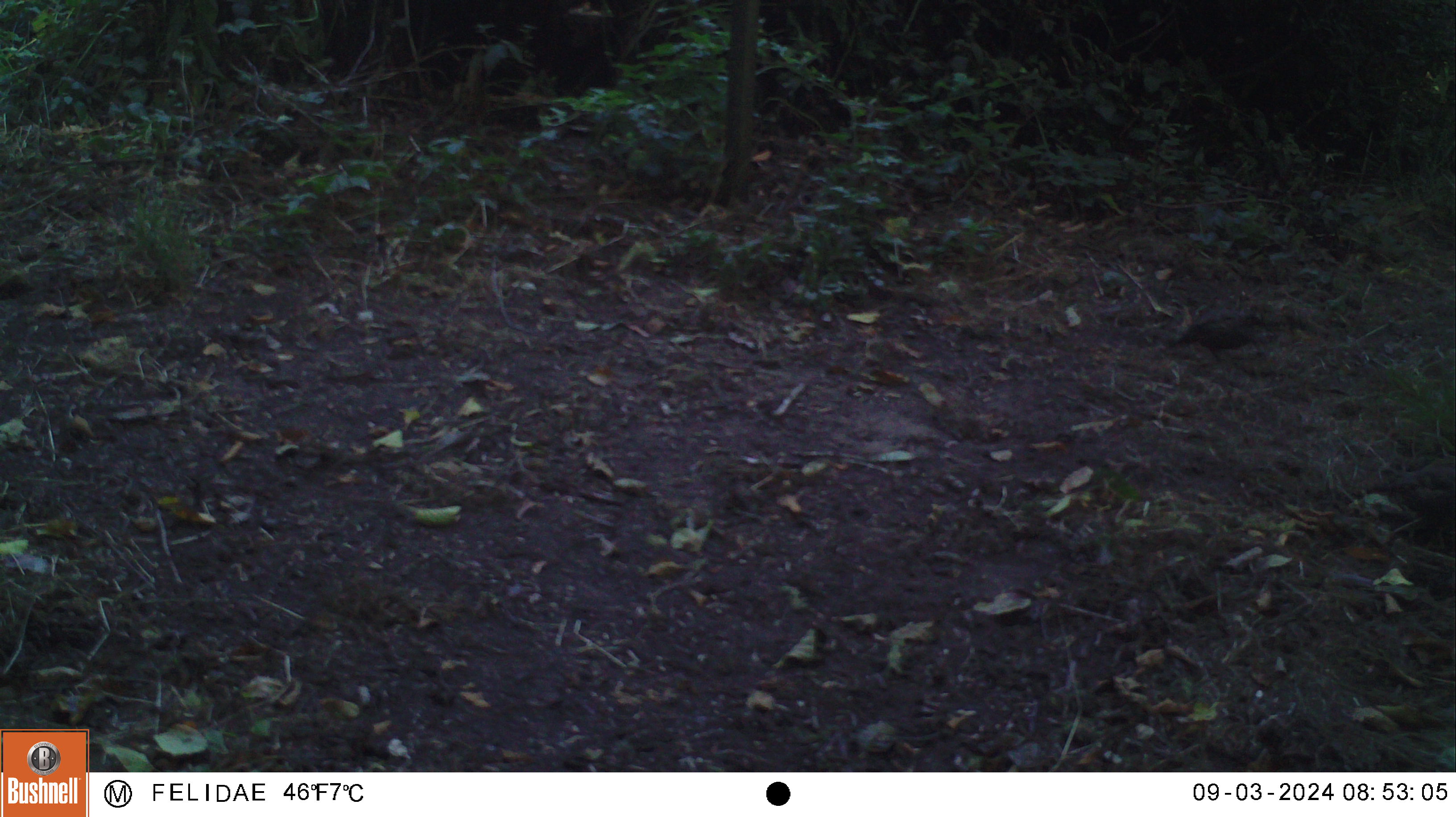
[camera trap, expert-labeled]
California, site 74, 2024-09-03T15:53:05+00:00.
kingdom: Animalia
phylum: Chordata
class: Aves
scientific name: Aves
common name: bird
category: unknown bird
Unknown bird (bird) (Aves).